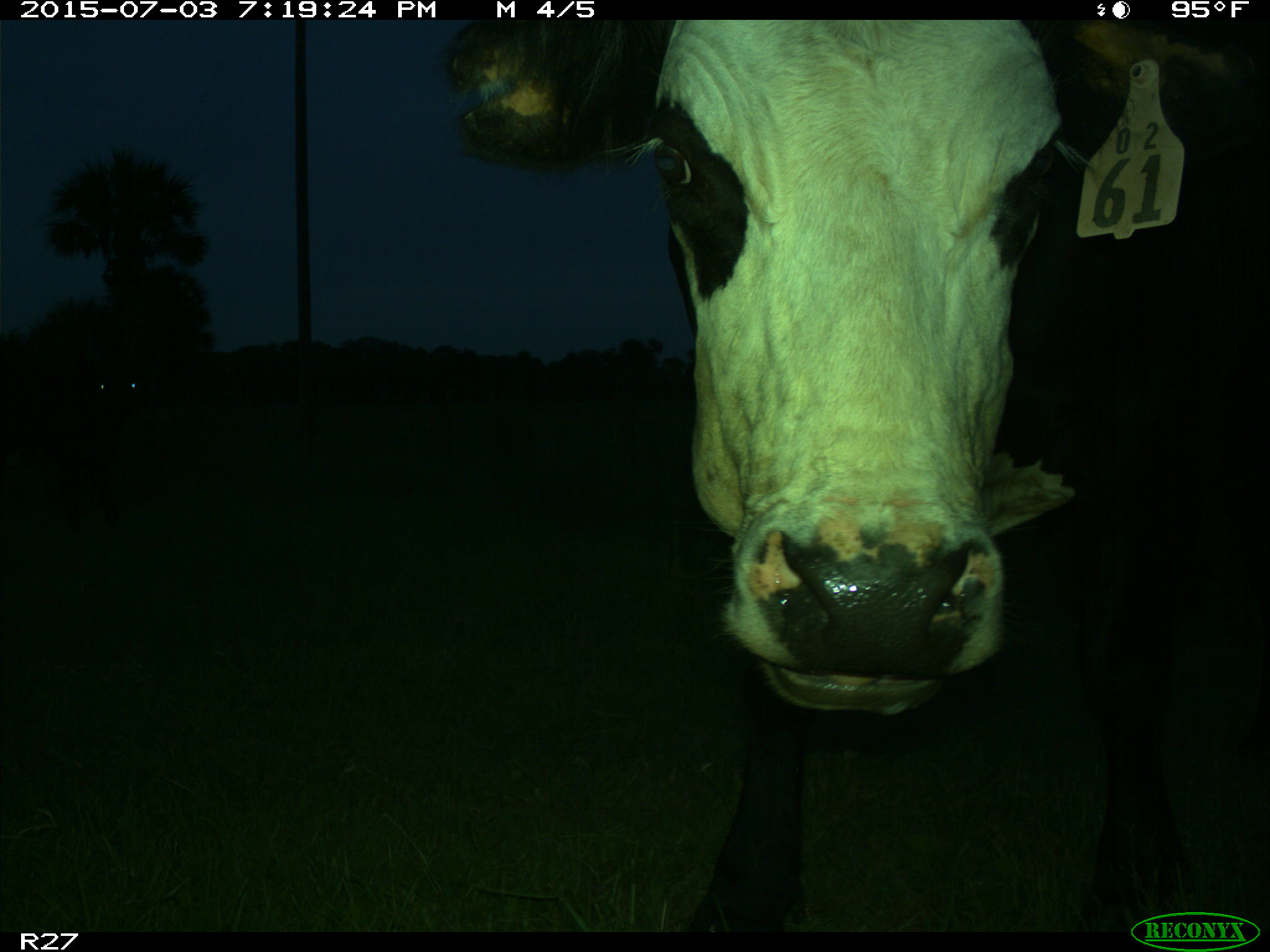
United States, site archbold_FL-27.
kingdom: Animalia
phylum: Chordata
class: Mammalia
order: Artiodactyla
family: Bovidae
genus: Bos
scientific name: Bos taurus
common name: domestic cow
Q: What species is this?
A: Bos taurus (domestic cow).